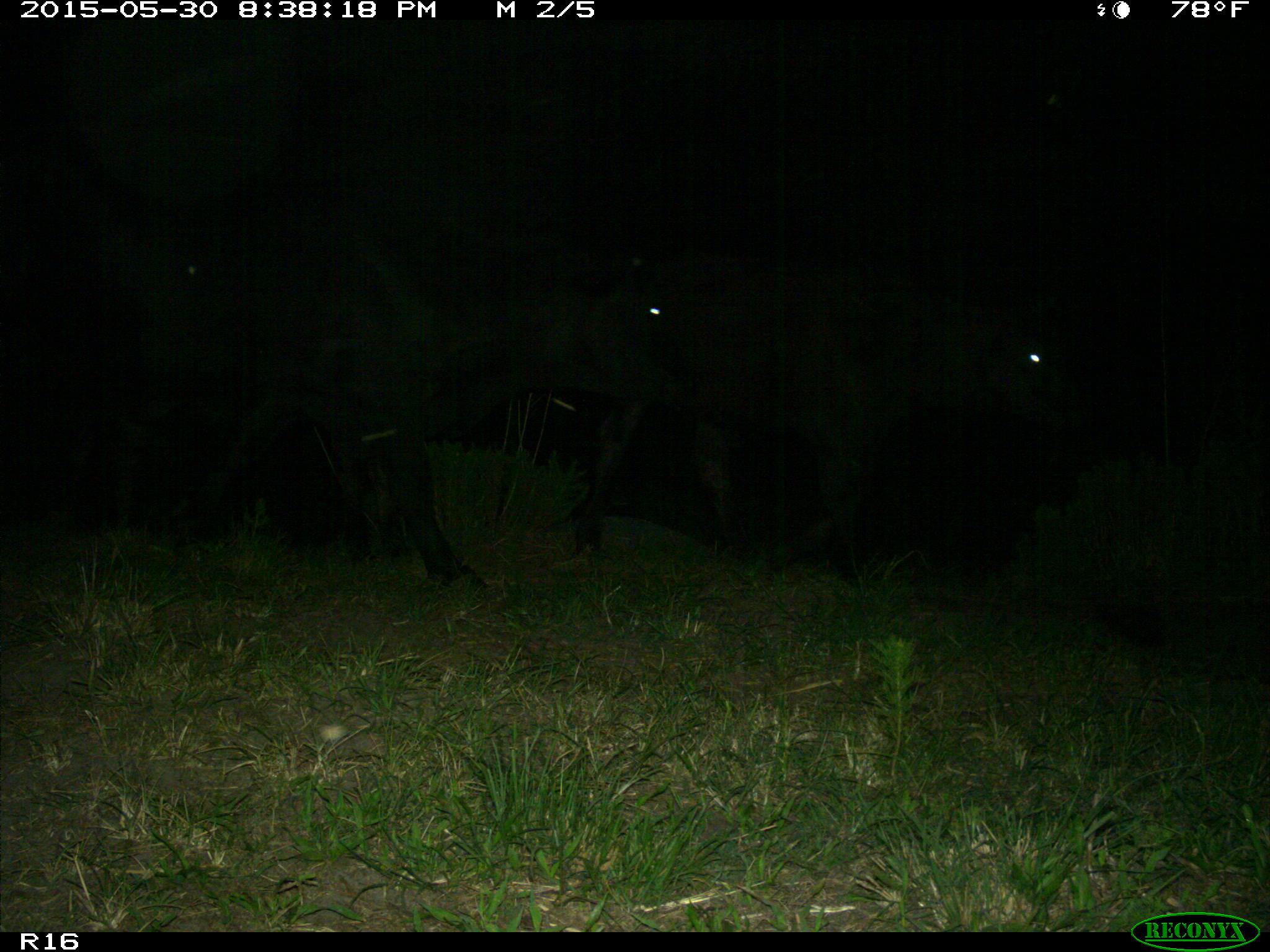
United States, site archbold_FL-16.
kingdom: Animalia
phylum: Chordata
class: Mammalia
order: Artiodactyla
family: Bovidae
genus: Bos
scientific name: Bos taurus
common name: domestic cow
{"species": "Bos taurus (domestic cow)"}